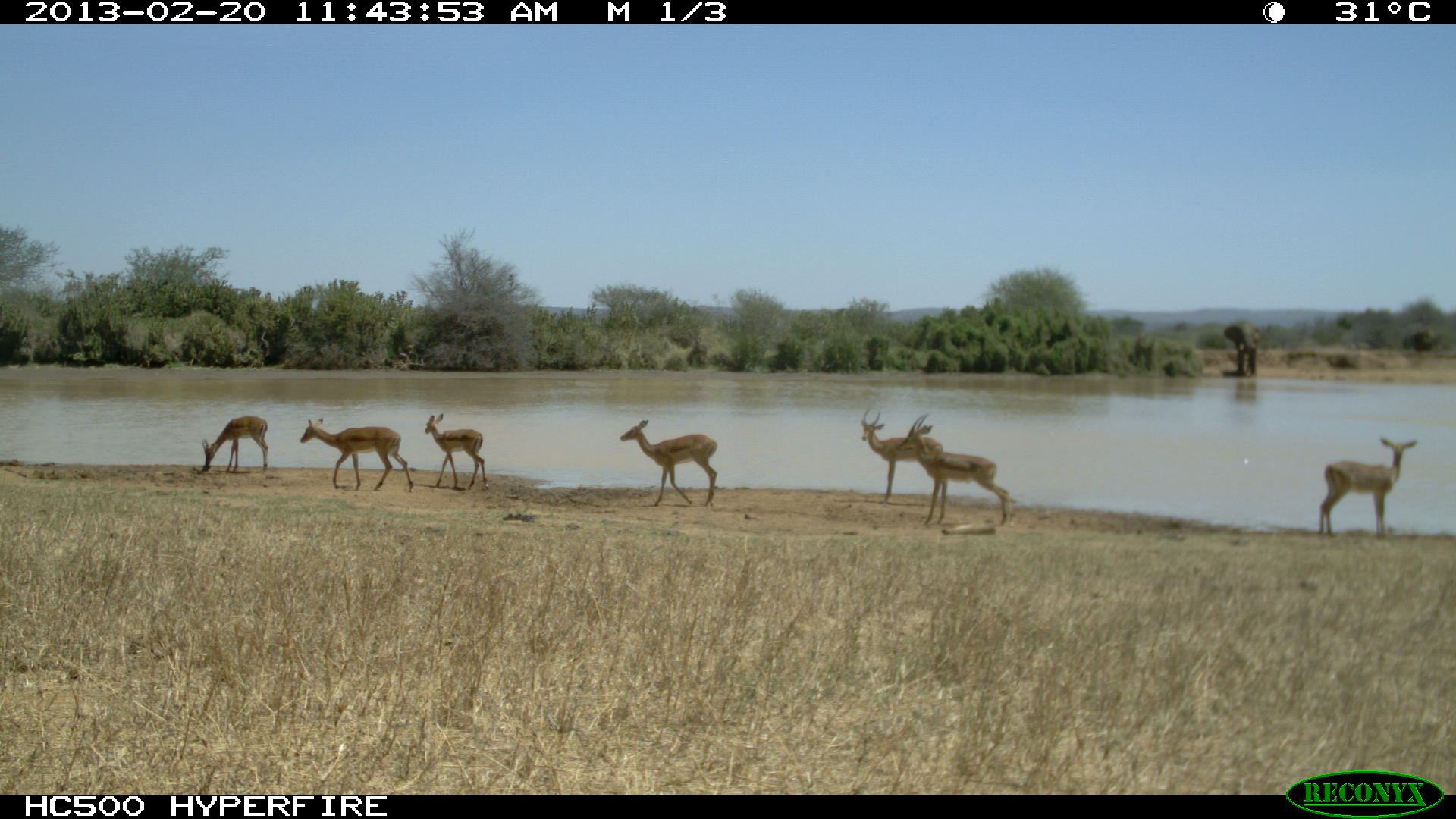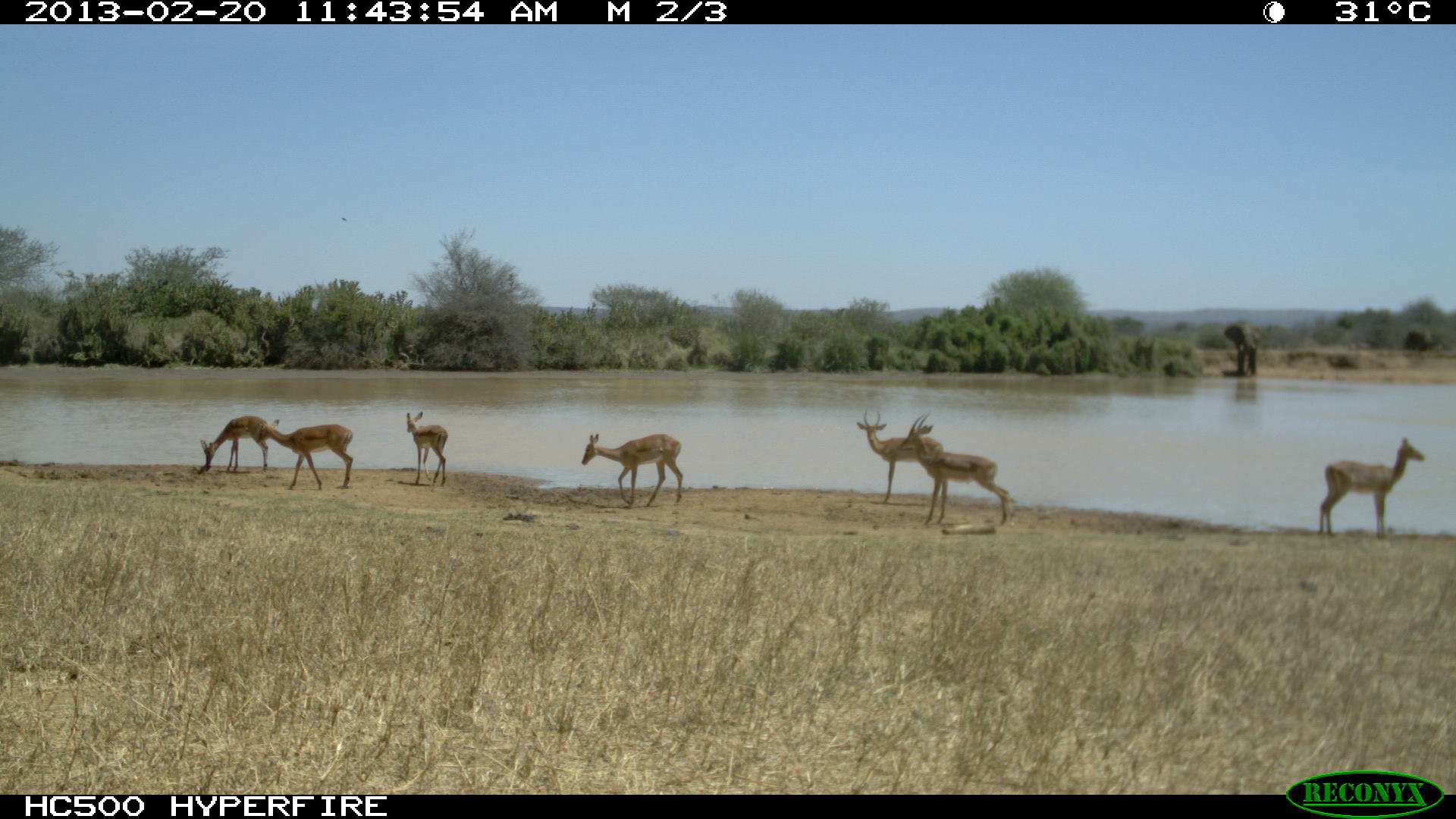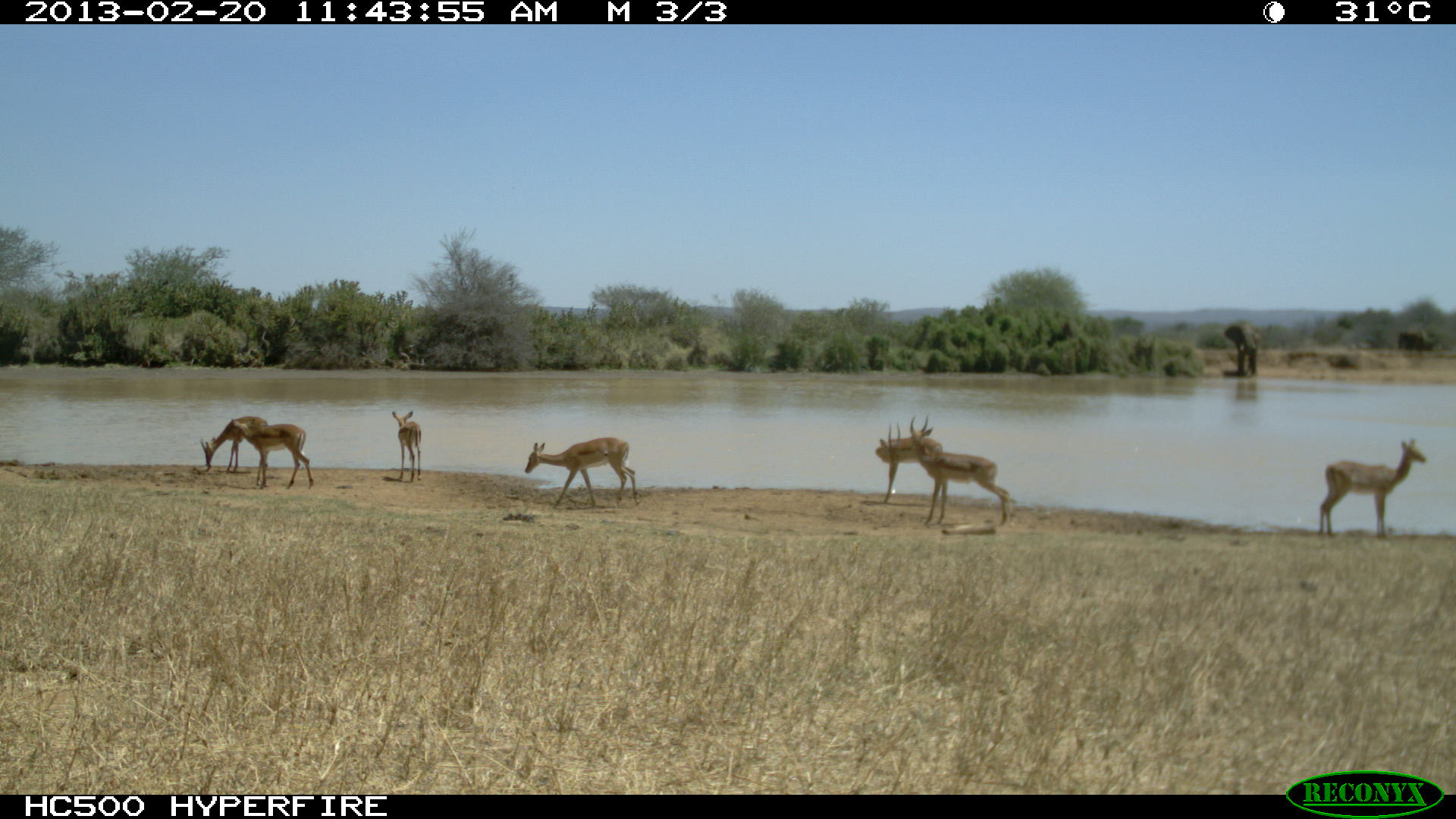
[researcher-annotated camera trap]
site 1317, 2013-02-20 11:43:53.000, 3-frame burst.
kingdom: Animalia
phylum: Chordata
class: Mammalia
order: Artiodactyla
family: Bovidae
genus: Aepyceros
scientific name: Aepyceros melampus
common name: impala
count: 7